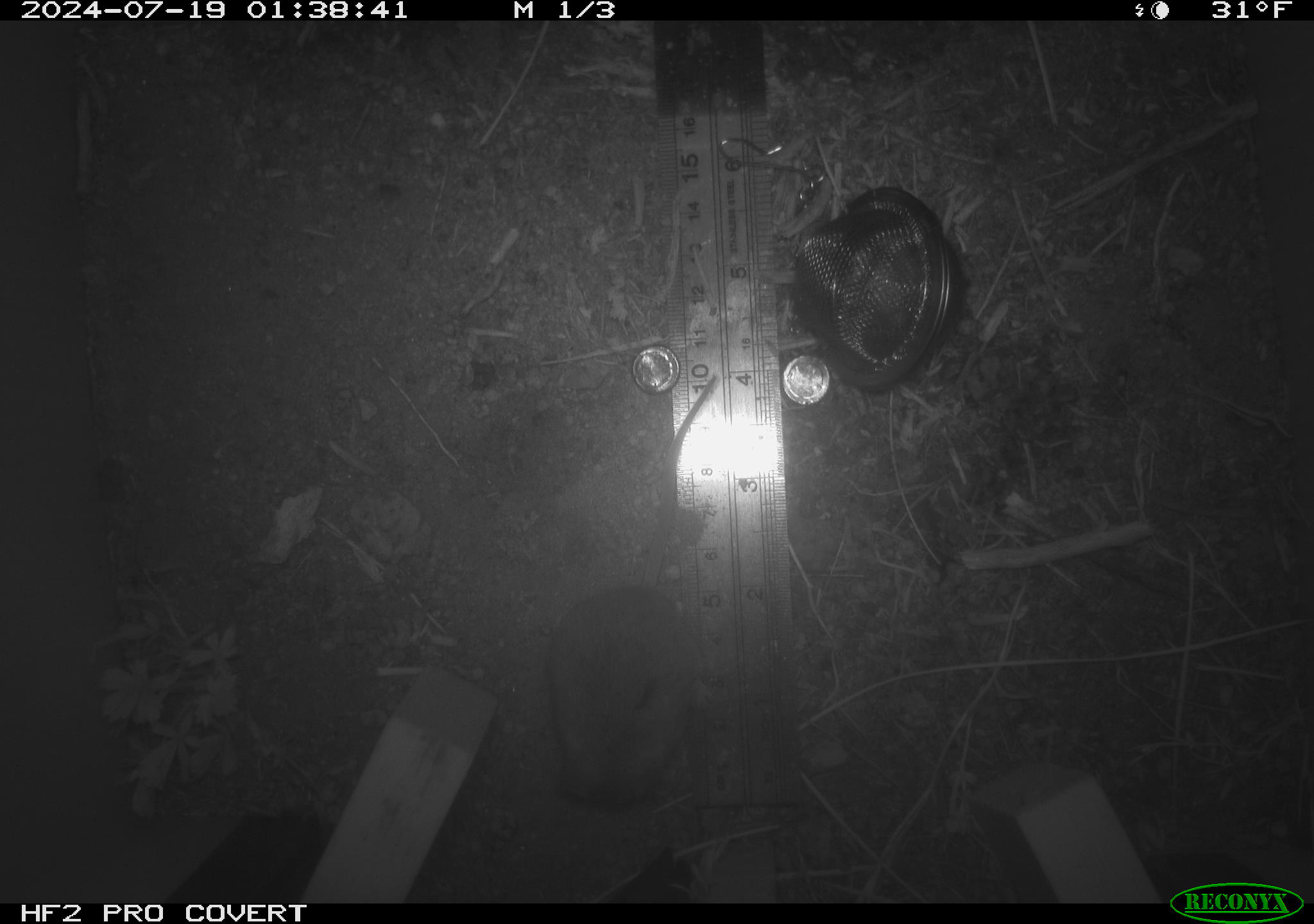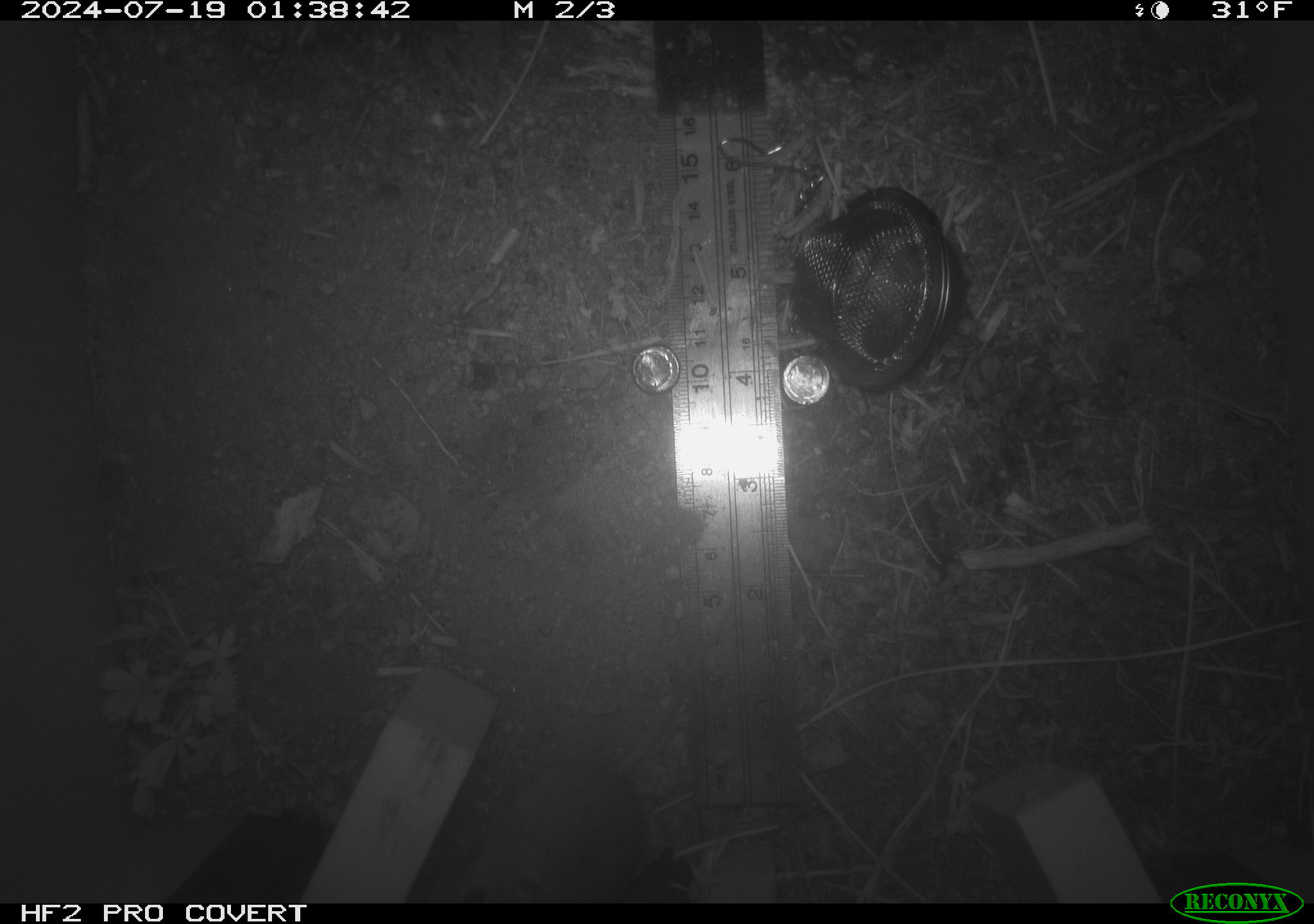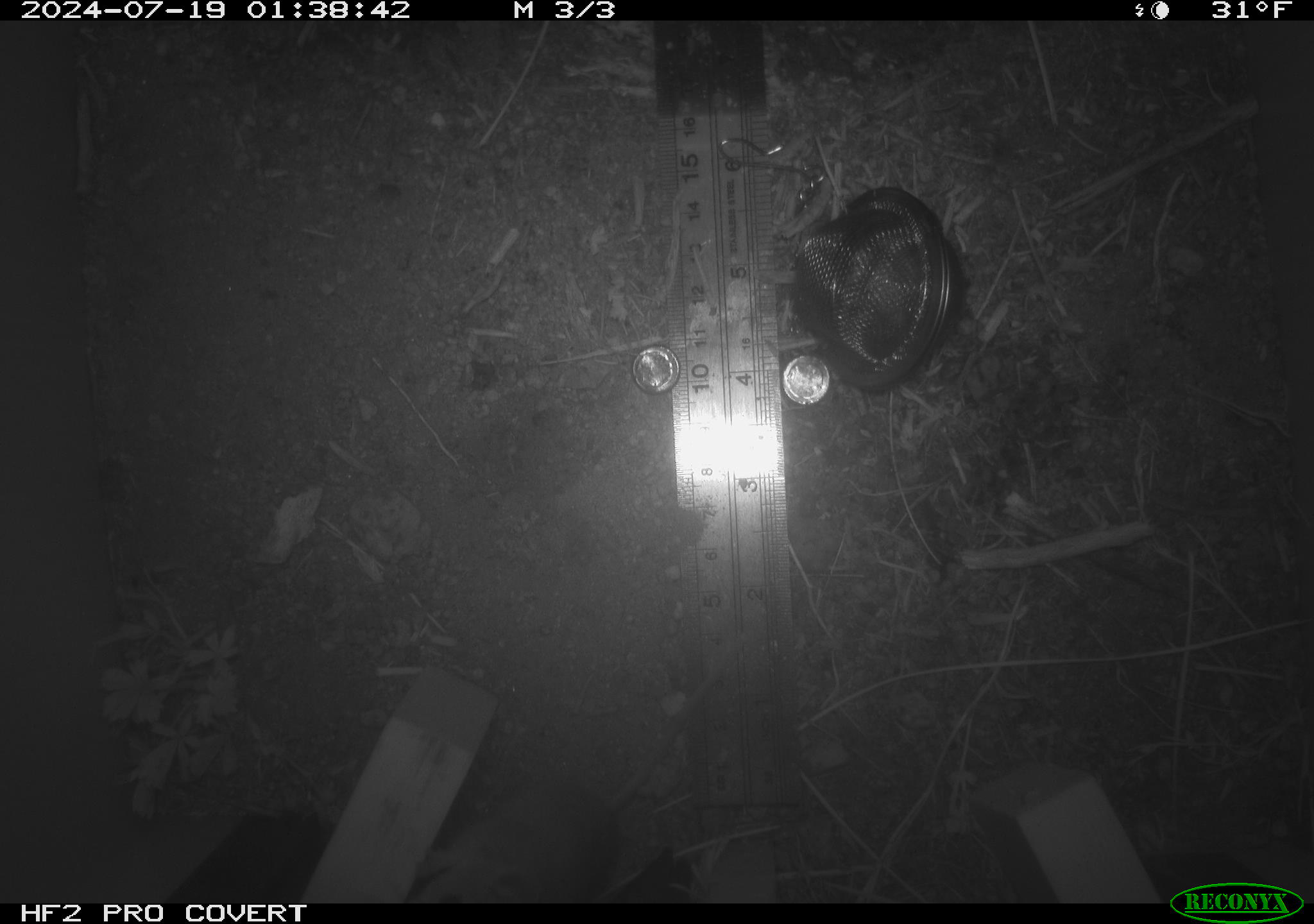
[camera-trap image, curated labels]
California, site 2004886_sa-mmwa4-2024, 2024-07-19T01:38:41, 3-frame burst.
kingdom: Animalia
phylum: Chordata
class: Mammalia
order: Rodentia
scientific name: Rodentia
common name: mouse species